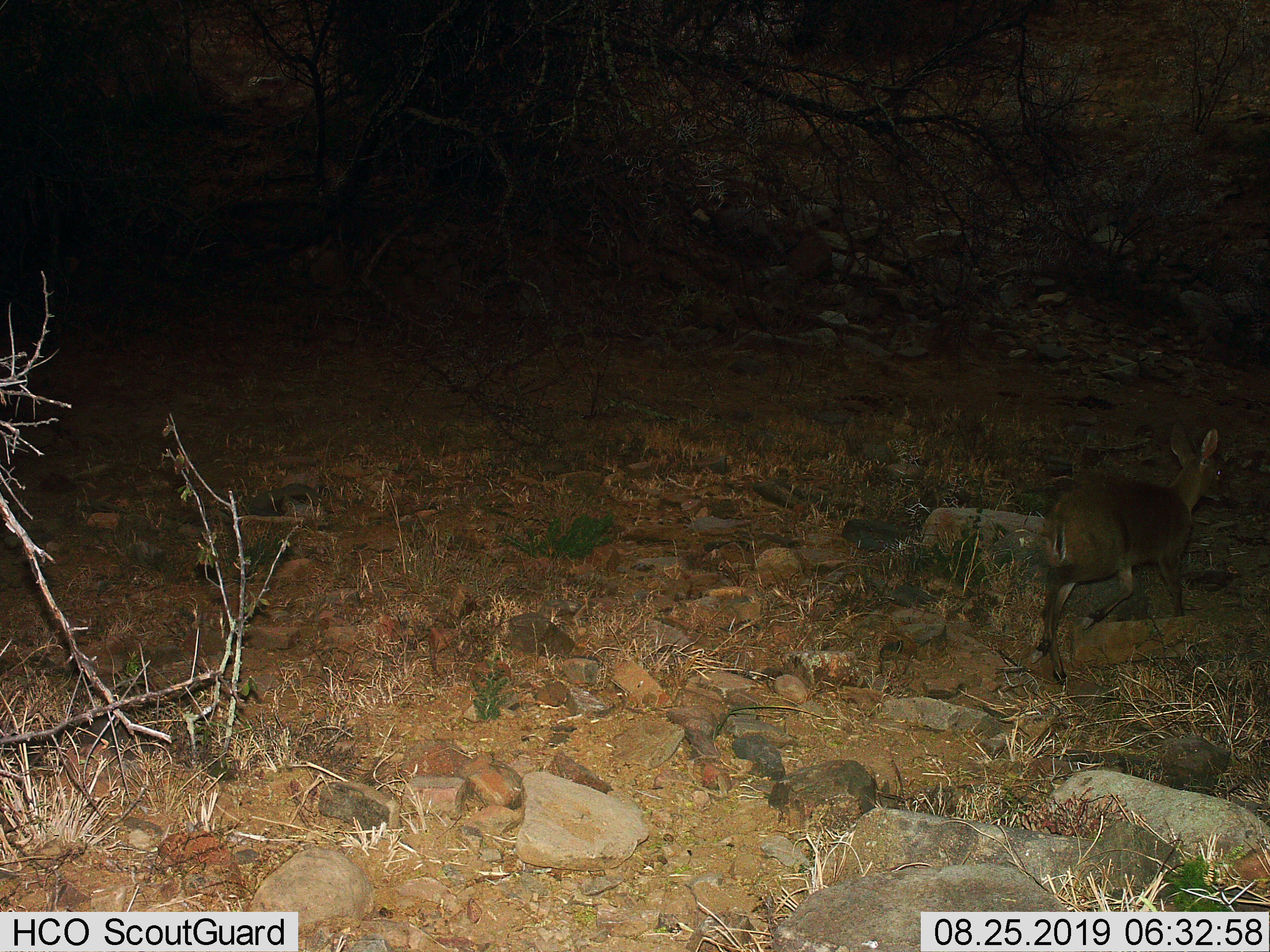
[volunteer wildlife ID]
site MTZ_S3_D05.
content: unidentified animal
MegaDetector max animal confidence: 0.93